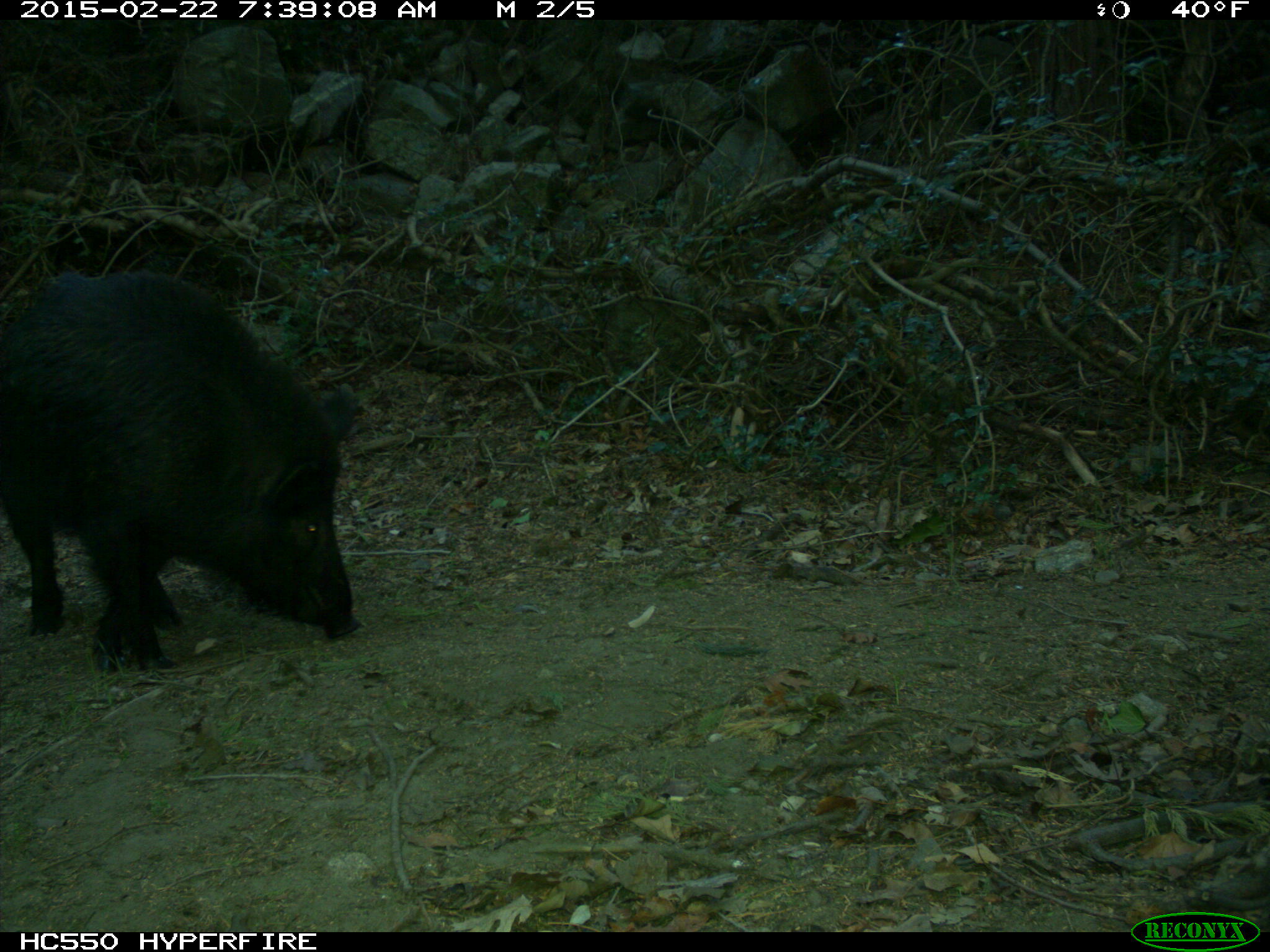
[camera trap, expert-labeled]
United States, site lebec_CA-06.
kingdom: Animalia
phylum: Chordata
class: Mammalia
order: Artiodactyla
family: Suidae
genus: Sus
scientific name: Sus scrofa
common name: wild boar